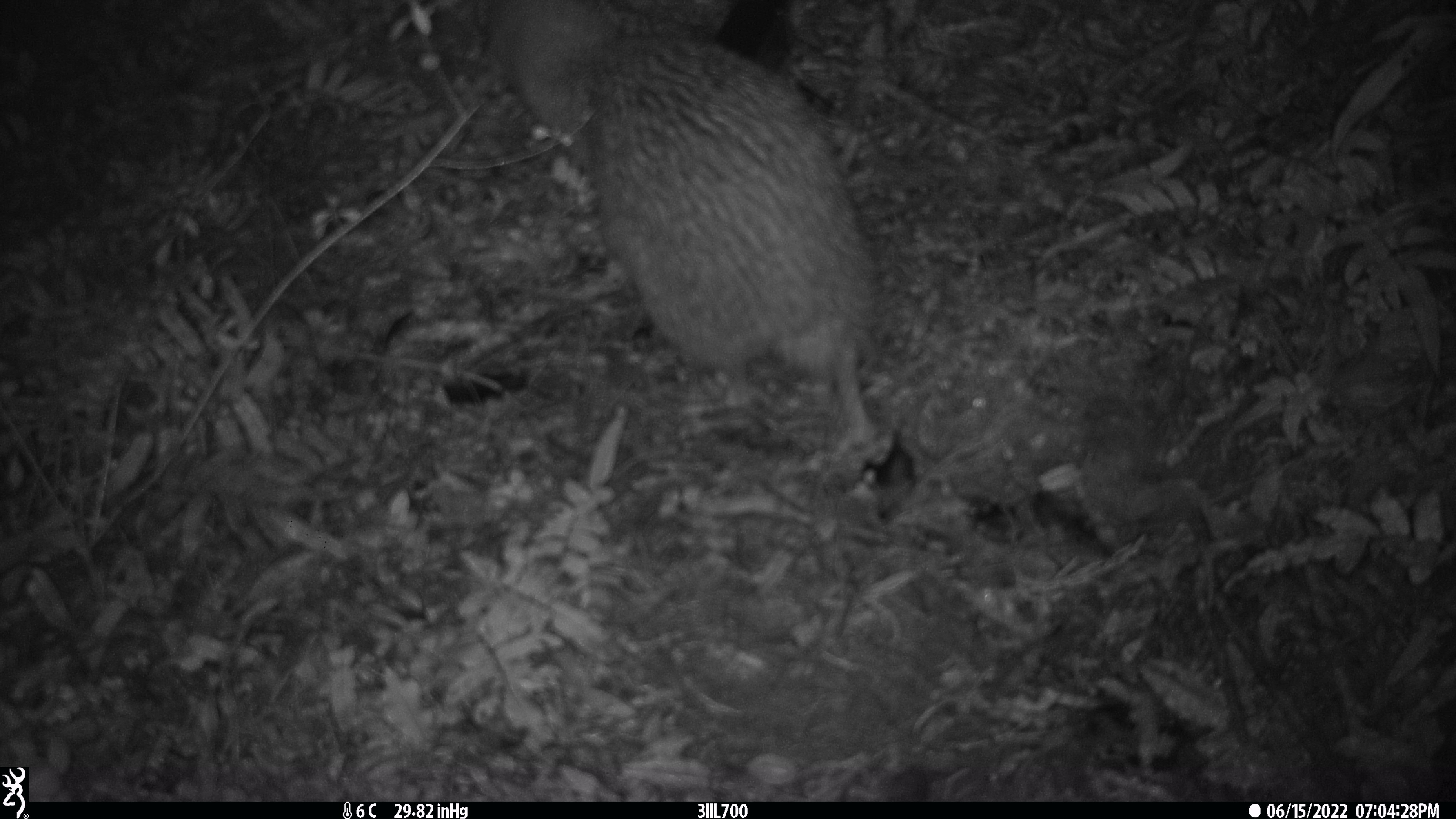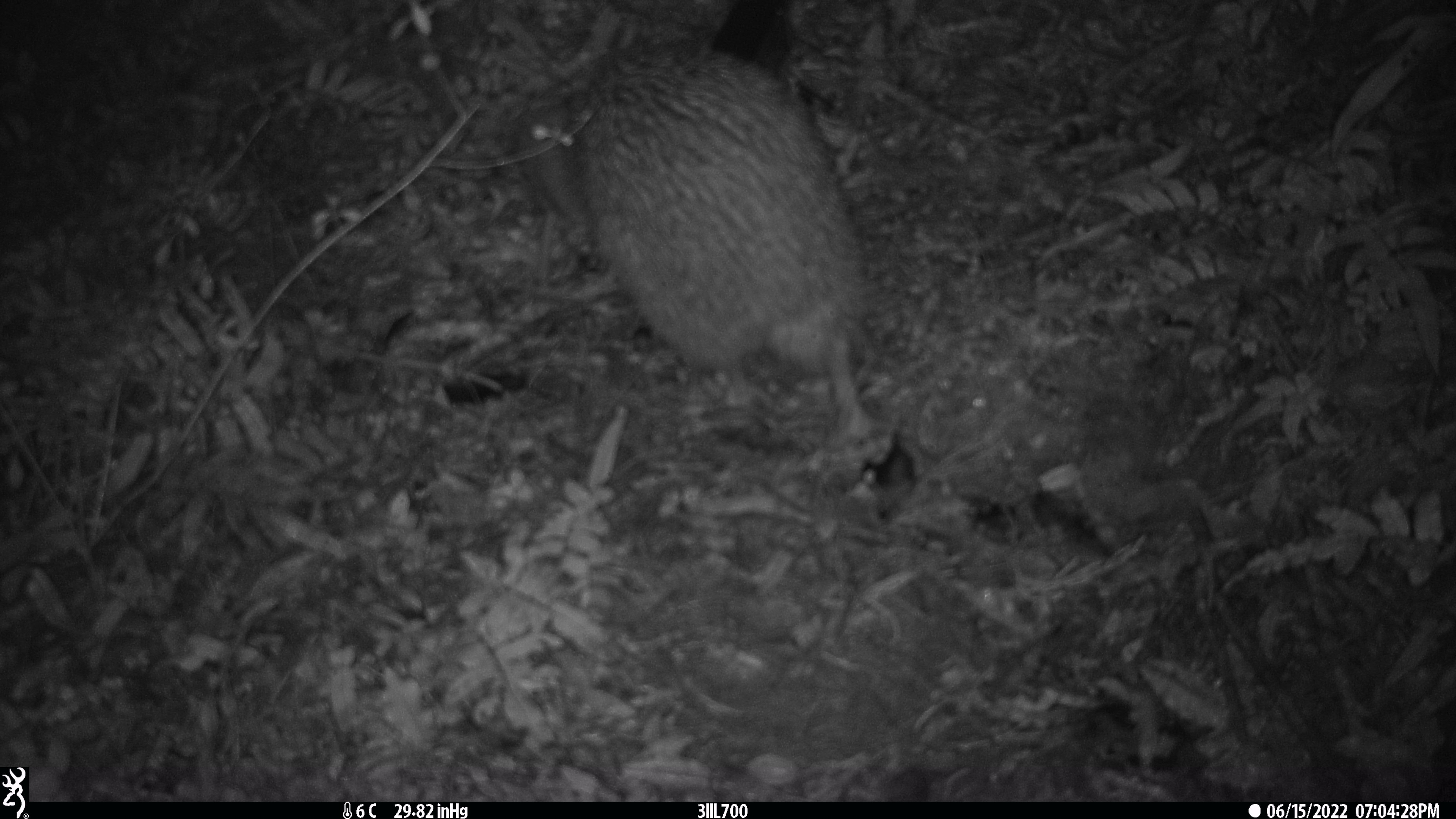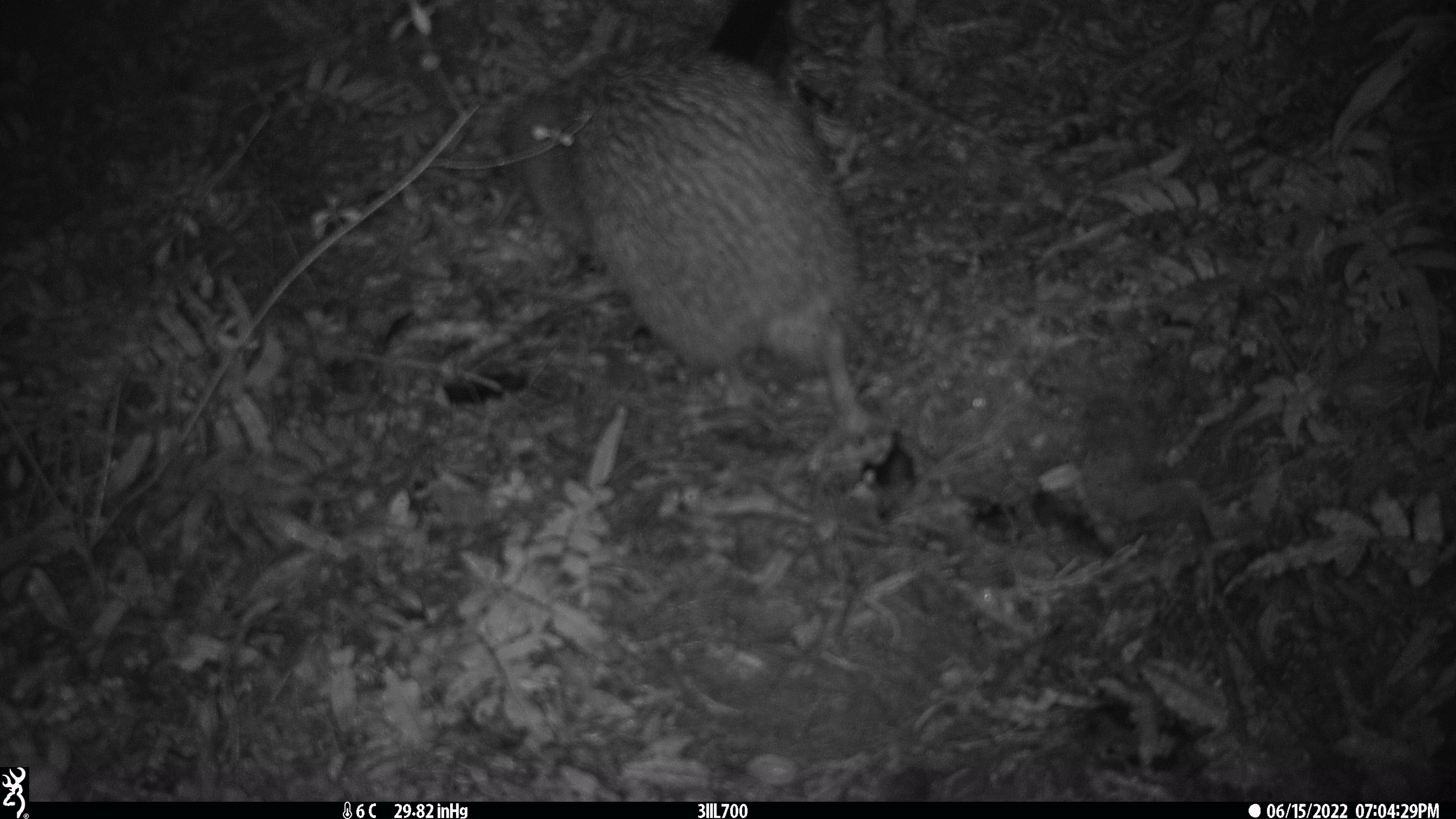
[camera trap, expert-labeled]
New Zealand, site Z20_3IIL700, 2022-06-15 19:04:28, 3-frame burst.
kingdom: Animalia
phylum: Chordata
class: Aves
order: Apterygiformes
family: Apterygidae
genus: Apteryx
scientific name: Apteryx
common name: kiwi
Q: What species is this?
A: Kiwi (Apteryx).